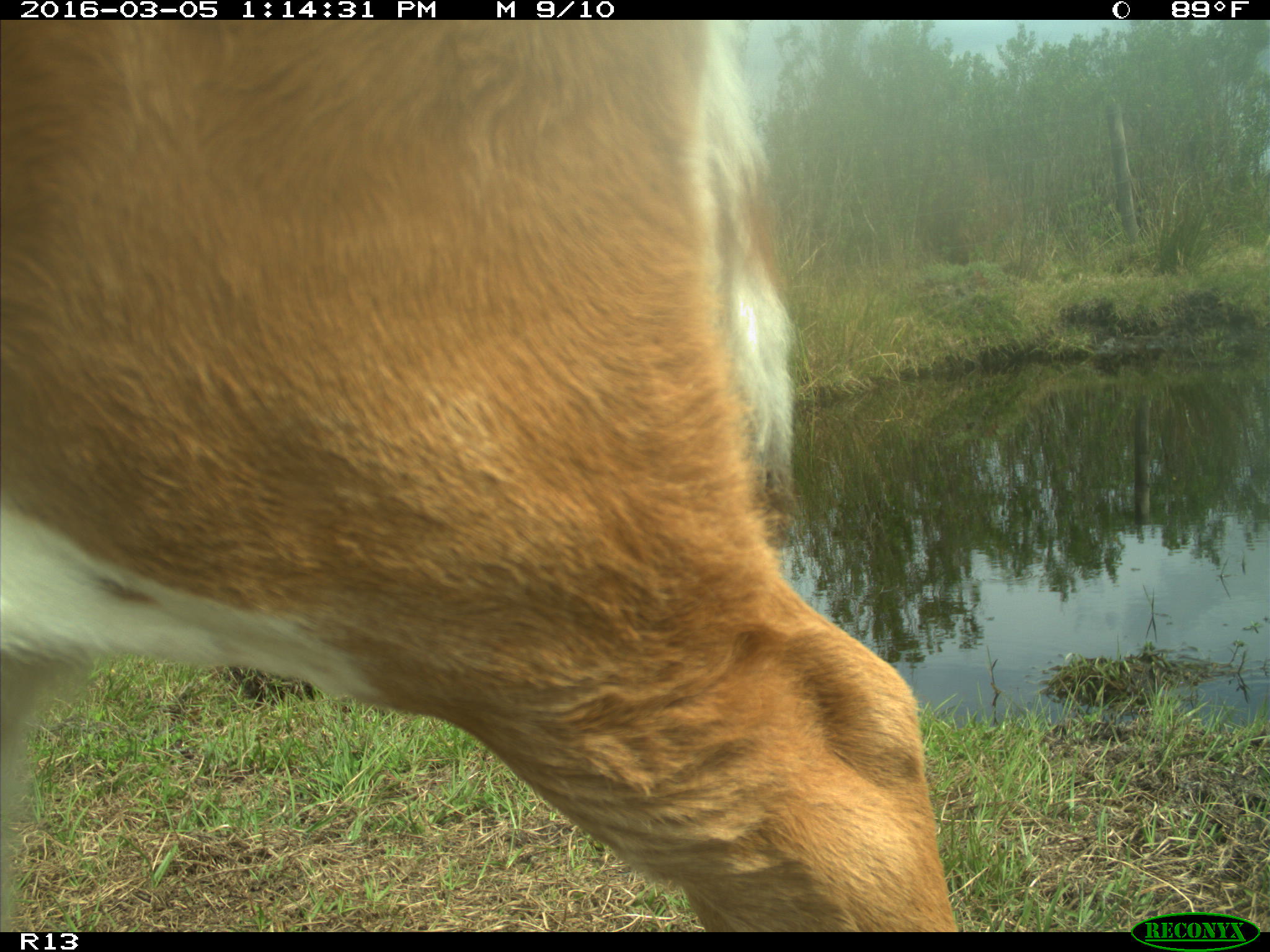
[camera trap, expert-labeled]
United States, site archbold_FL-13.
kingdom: Animalia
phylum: Chordata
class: Mammalia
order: Artiodactyla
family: Bovidae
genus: Bos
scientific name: Bos taurus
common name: domestic cow